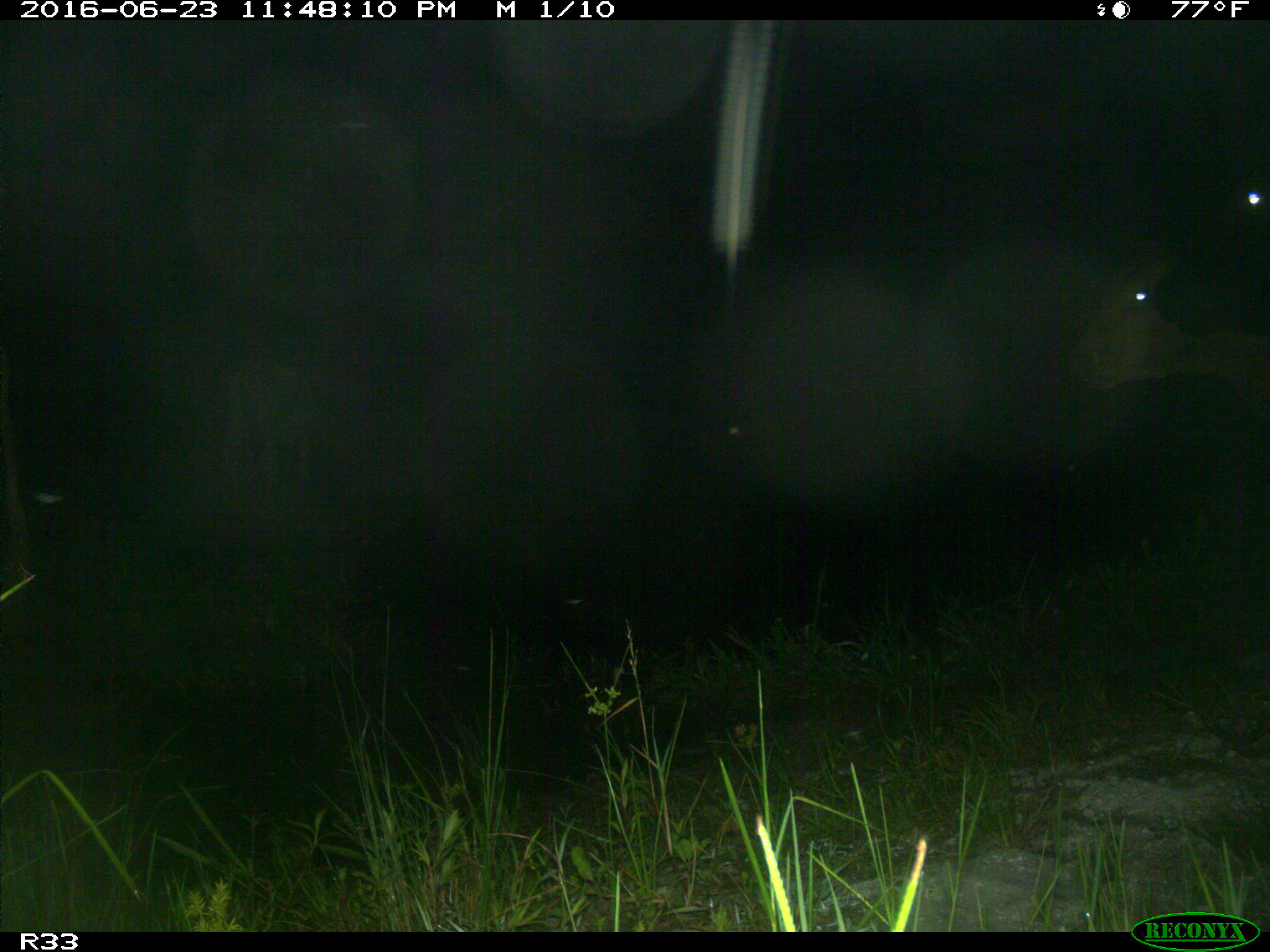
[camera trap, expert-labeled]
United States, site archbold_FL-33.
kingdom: Animalia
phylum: Chordata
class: Mammalia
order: Artiodactyla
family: Bovidae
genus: Bos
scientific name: Bos taurus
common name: domestic cow